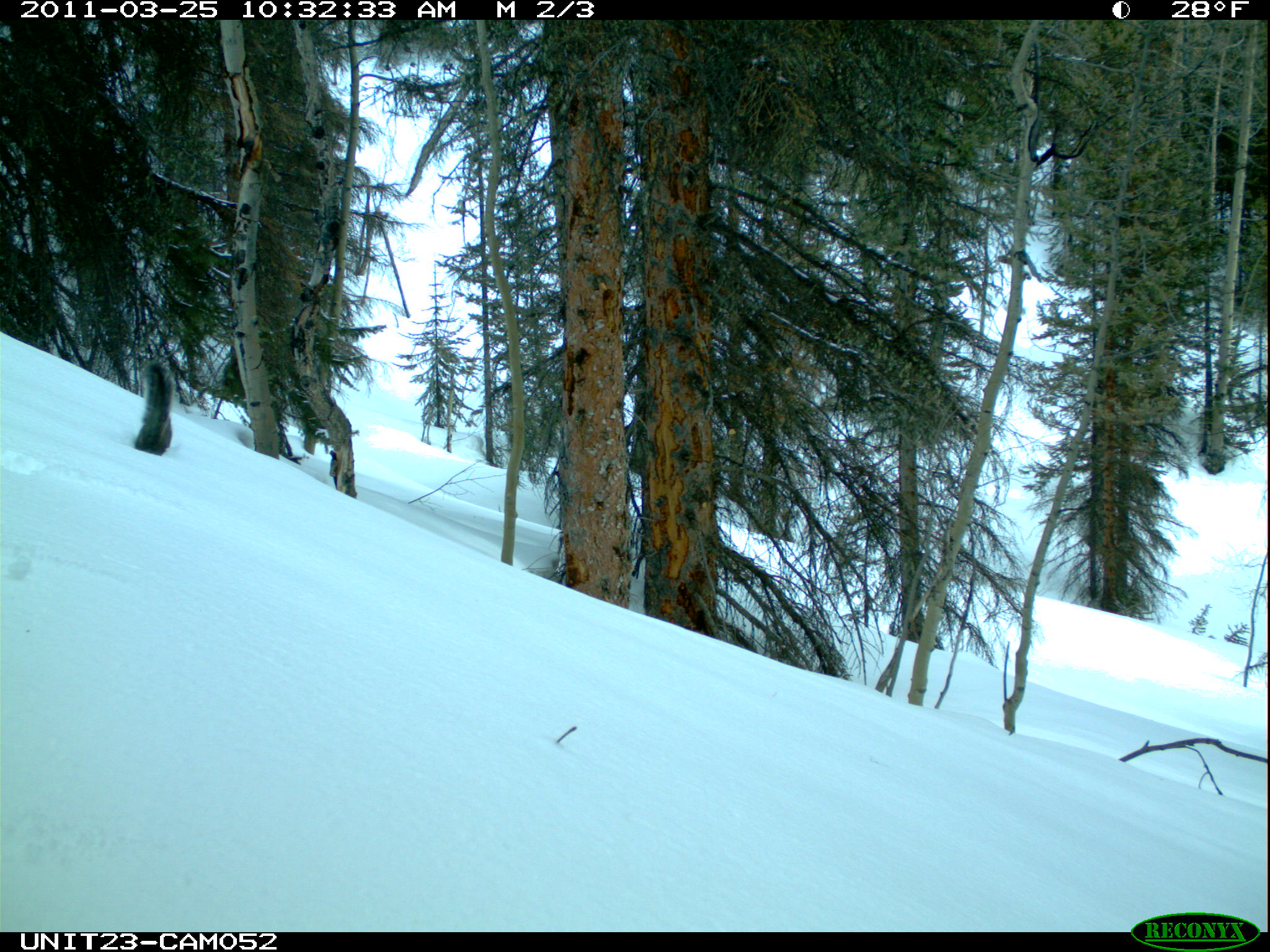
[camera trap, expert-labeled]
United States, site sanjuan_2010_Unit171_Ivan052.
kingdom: Animalia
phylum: Chordata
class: Mammalia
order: Rodentia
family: Sciuridae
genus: Tamiasciurus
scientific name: Tamiasciurus hudsonicus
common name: american red squirrel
Tamiasciurus hudsonicus (american red squirrel).